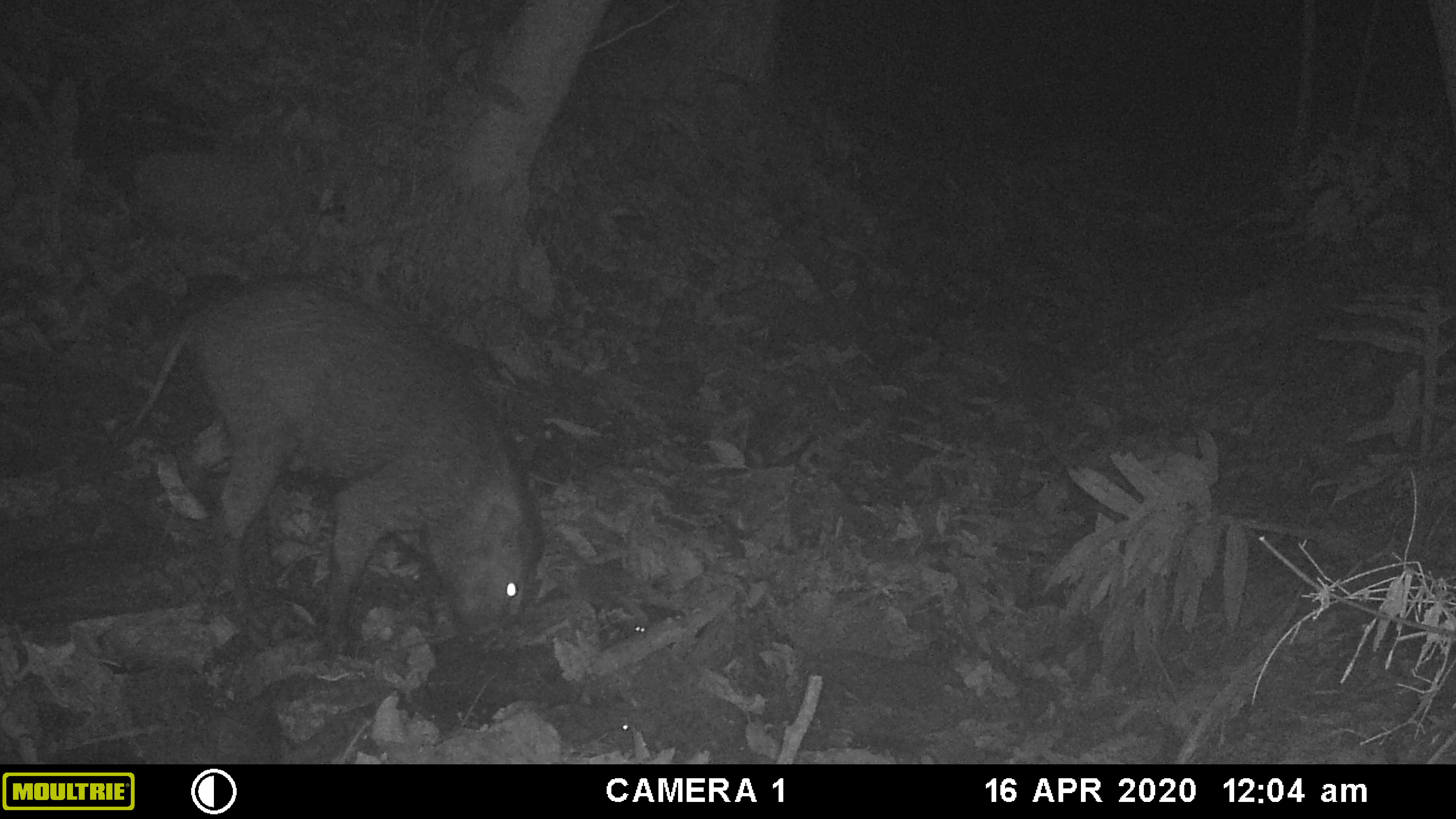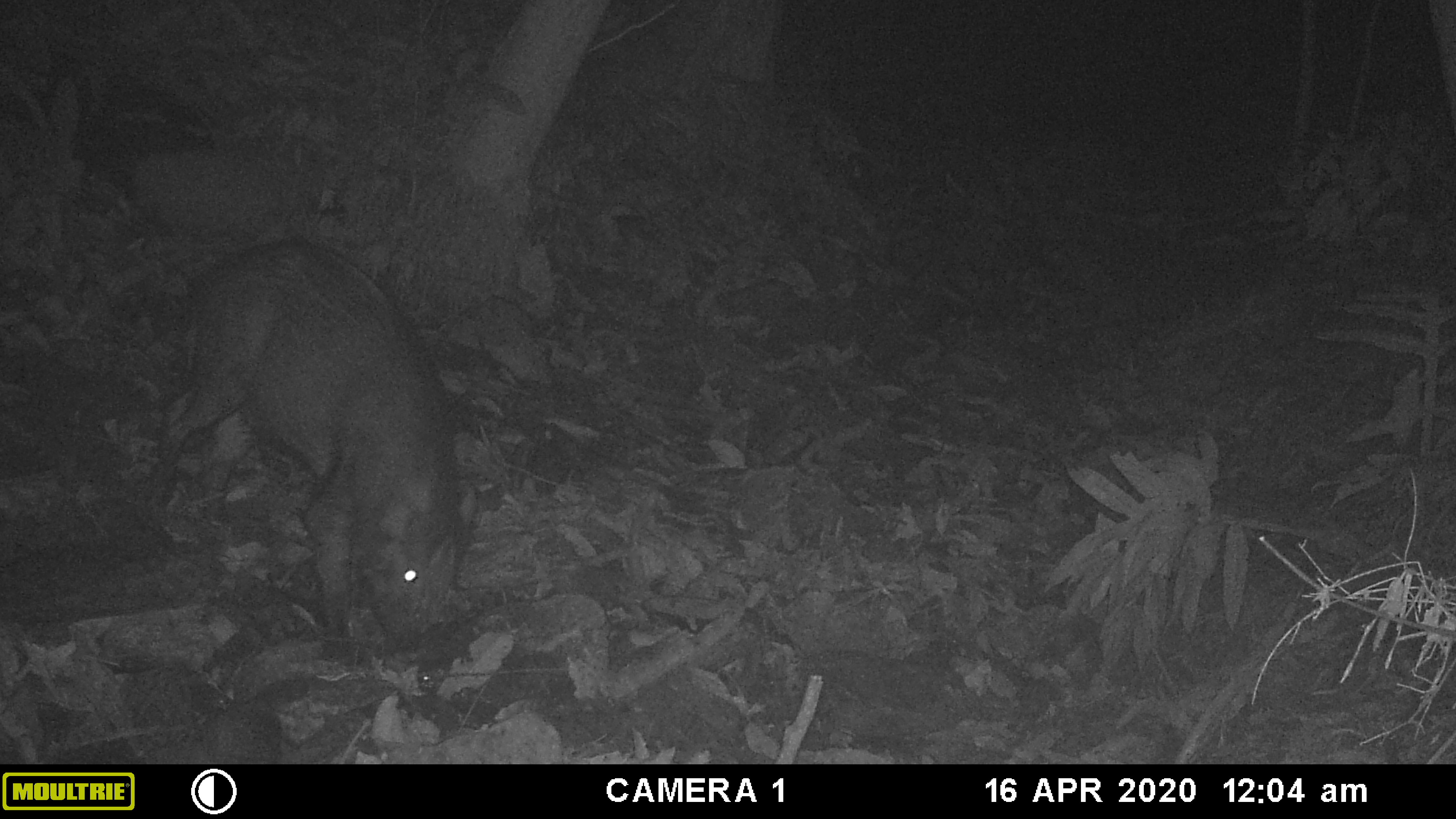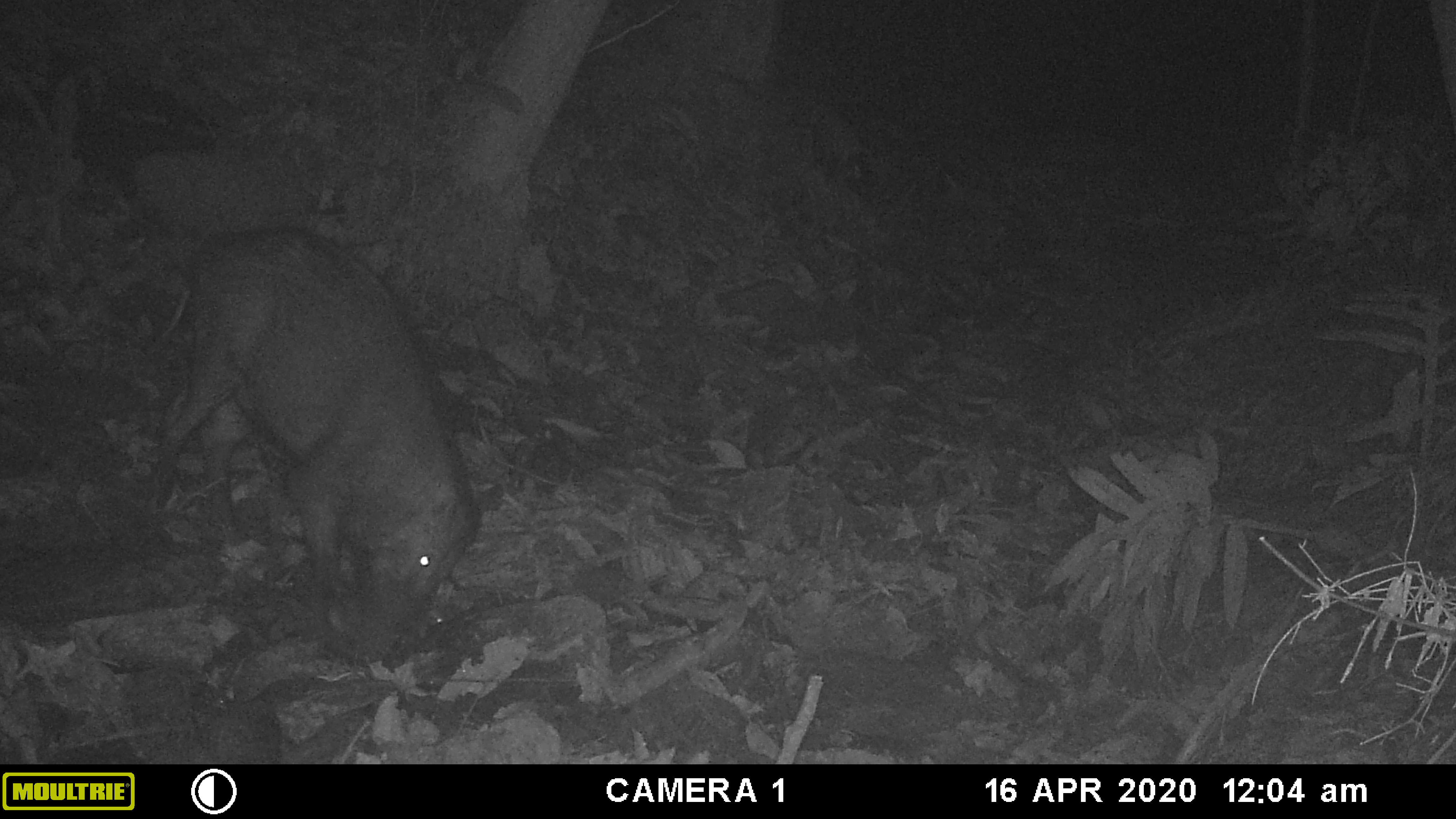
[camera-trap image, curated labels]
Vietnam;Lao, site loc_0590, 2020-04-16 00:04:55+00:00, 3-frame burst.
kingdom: Animalia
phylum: Chordata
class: Mammalia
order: Artiodactyla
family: Suidae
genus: Sus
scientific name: Sus scrofa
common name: eurasian wild pig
Eurasian wild pig (Sus scrofa). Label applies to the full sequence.